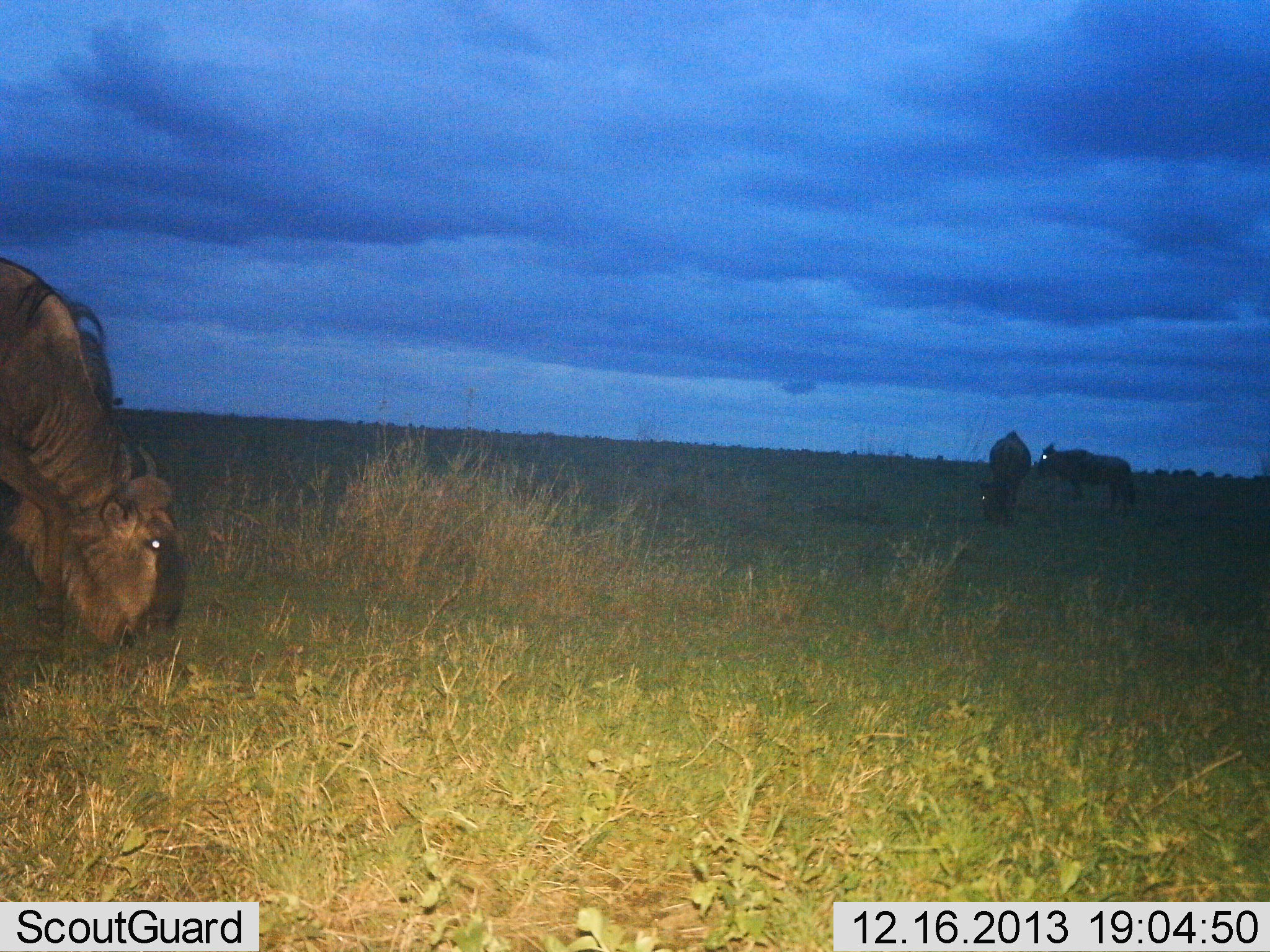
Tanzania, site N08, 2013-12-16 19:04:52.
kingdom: Animalia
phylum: Chordata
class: Mammalia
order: Artiodactyla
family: Bovidae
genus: Connochaetes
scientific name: Connochaetes taurinus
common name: blue wildebeest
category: wildebeest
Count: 3.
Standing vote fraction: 60%.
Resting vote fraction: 0%.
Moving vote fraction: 0%.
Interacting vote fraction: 0%.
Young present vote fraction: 0%.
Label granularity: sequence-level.